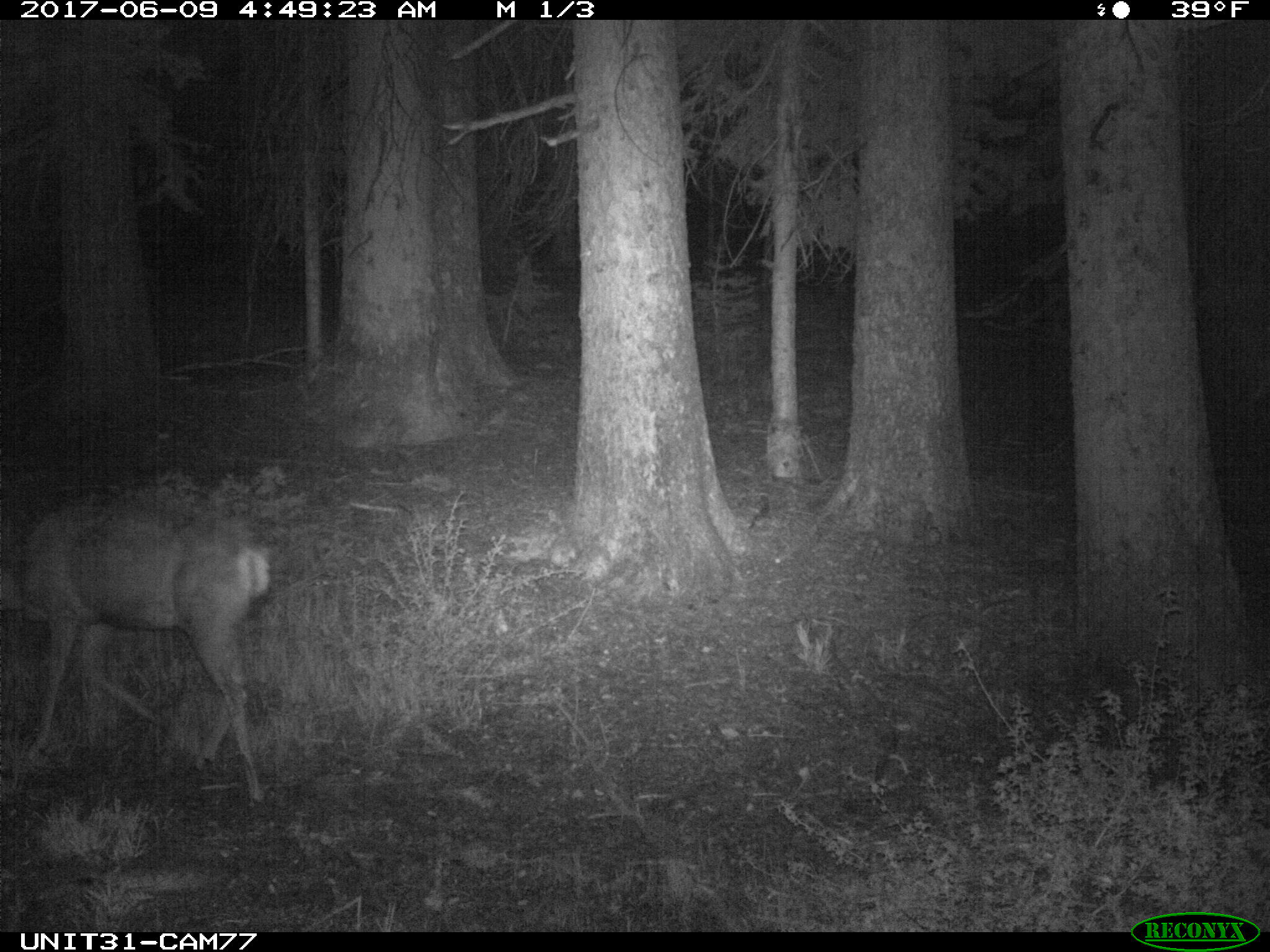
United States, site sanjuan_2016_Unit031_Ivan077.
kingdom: Animalia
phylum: Chordata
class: Mammalia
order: Artiodactyla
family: Cervidae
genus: Odocoileus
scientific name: Odocoileus hemionus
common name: mule deer